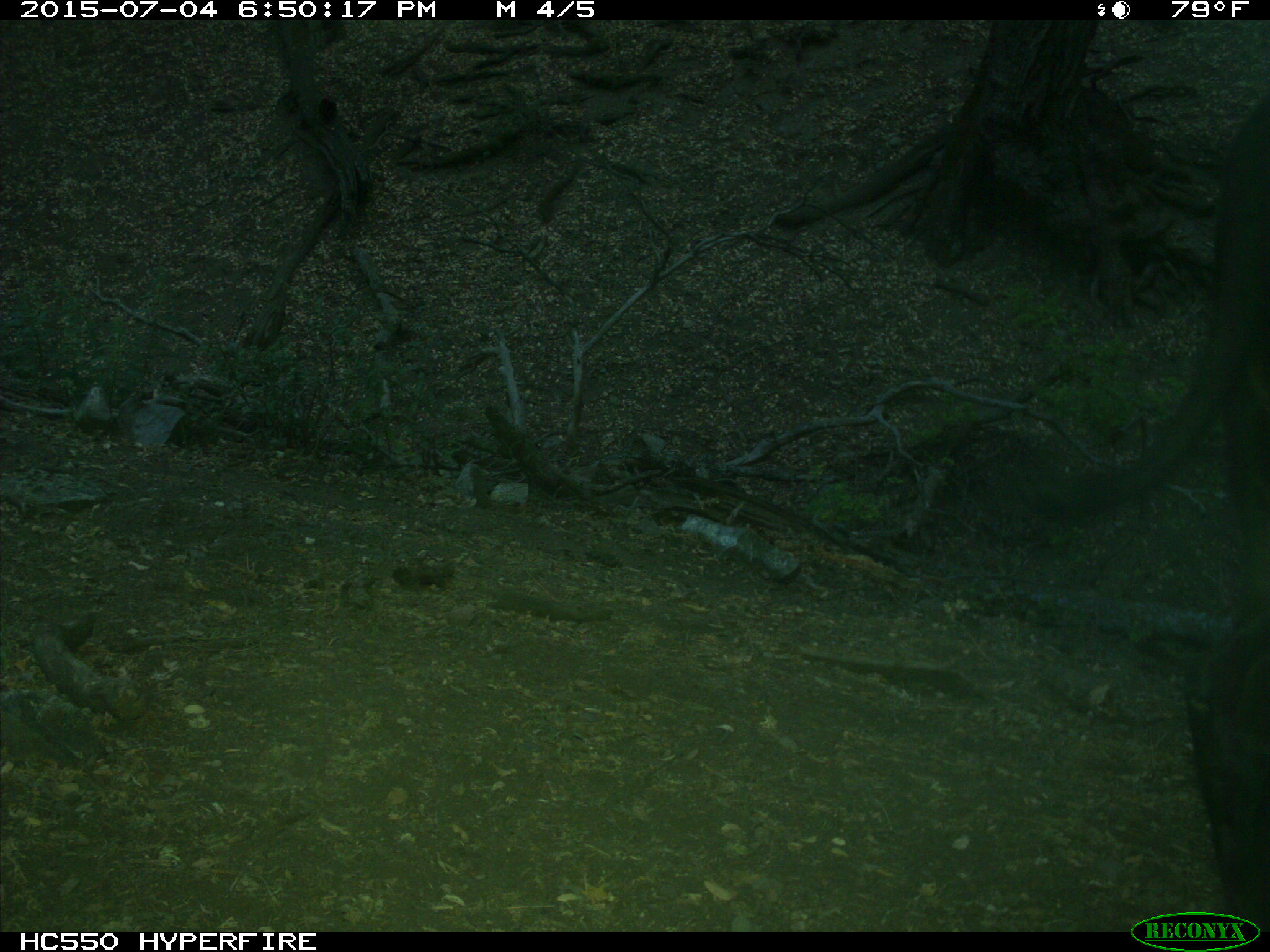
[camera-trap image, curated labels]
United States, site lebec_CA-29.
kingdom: Animalia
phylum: Chordata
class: Mammalia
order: Artiodactyla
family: Bovidae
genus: Bos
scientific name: Bos taurus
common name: domestic cow